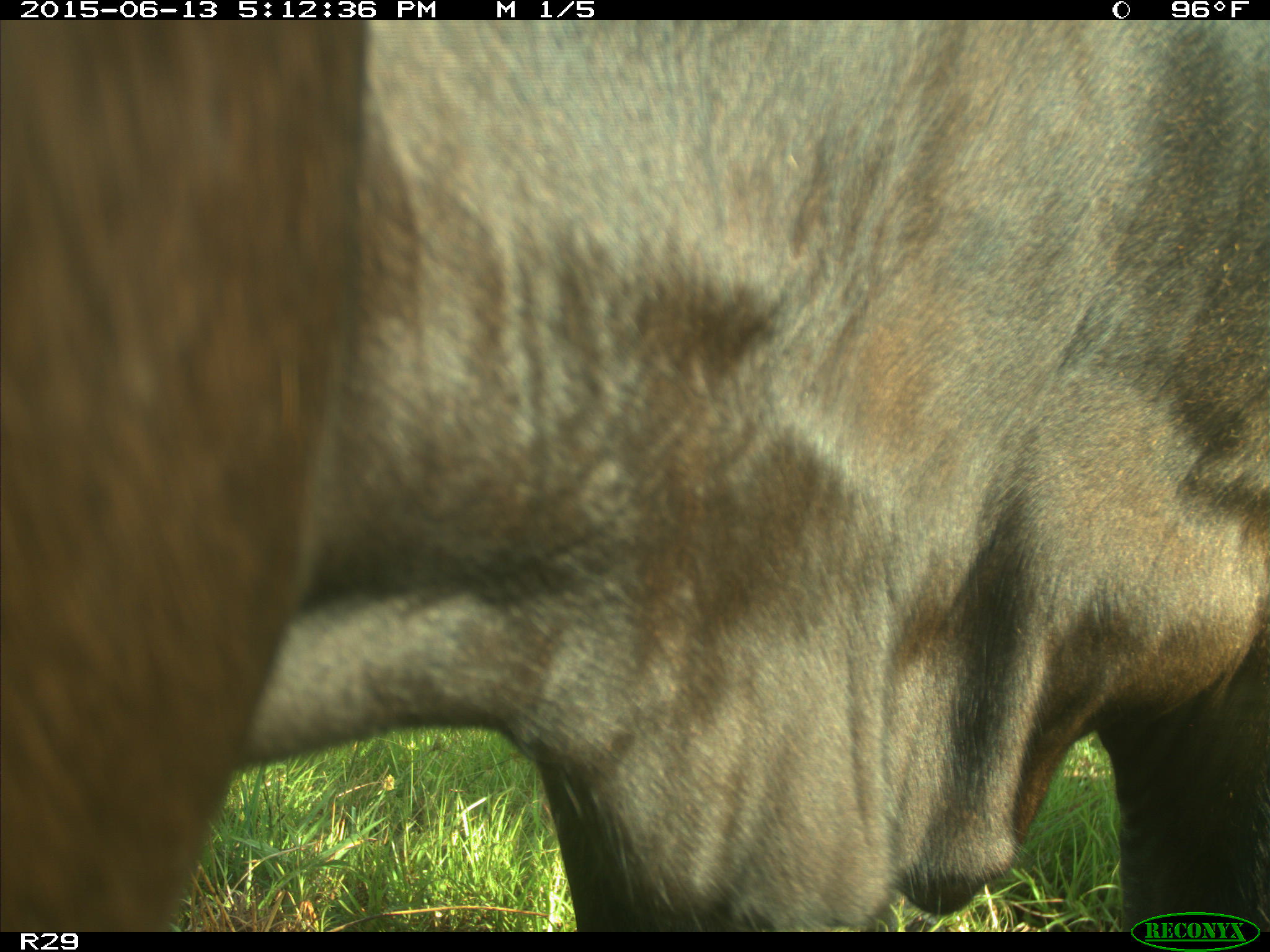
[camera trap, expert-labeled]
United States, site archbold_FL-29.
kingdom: Animalia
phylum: Chordata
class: Mammalia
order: Artiodactyla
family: Bovidae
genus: Bos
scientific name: Bos taurus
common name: domestic cow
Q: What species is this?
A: Bos taurus (domestic cow).